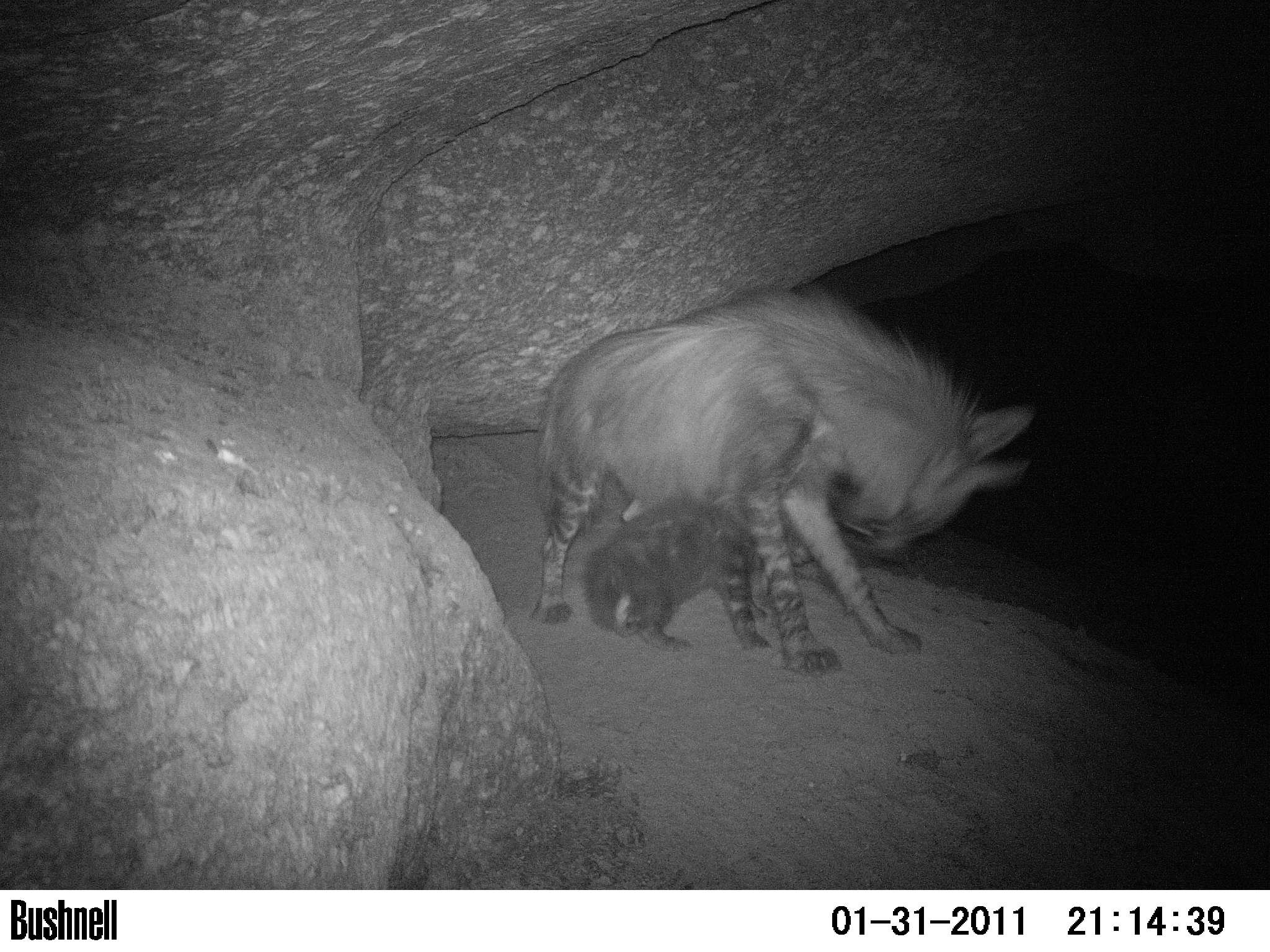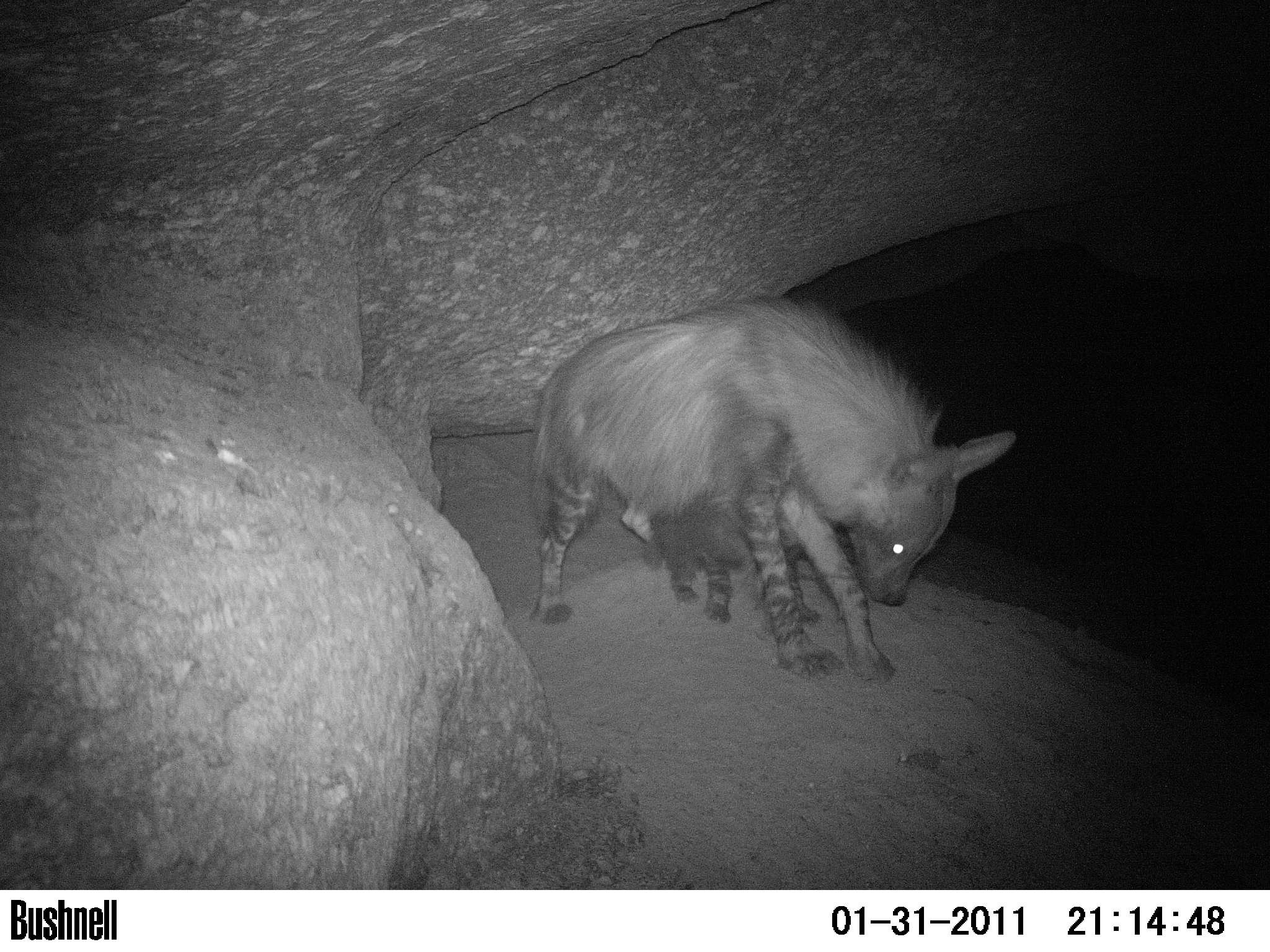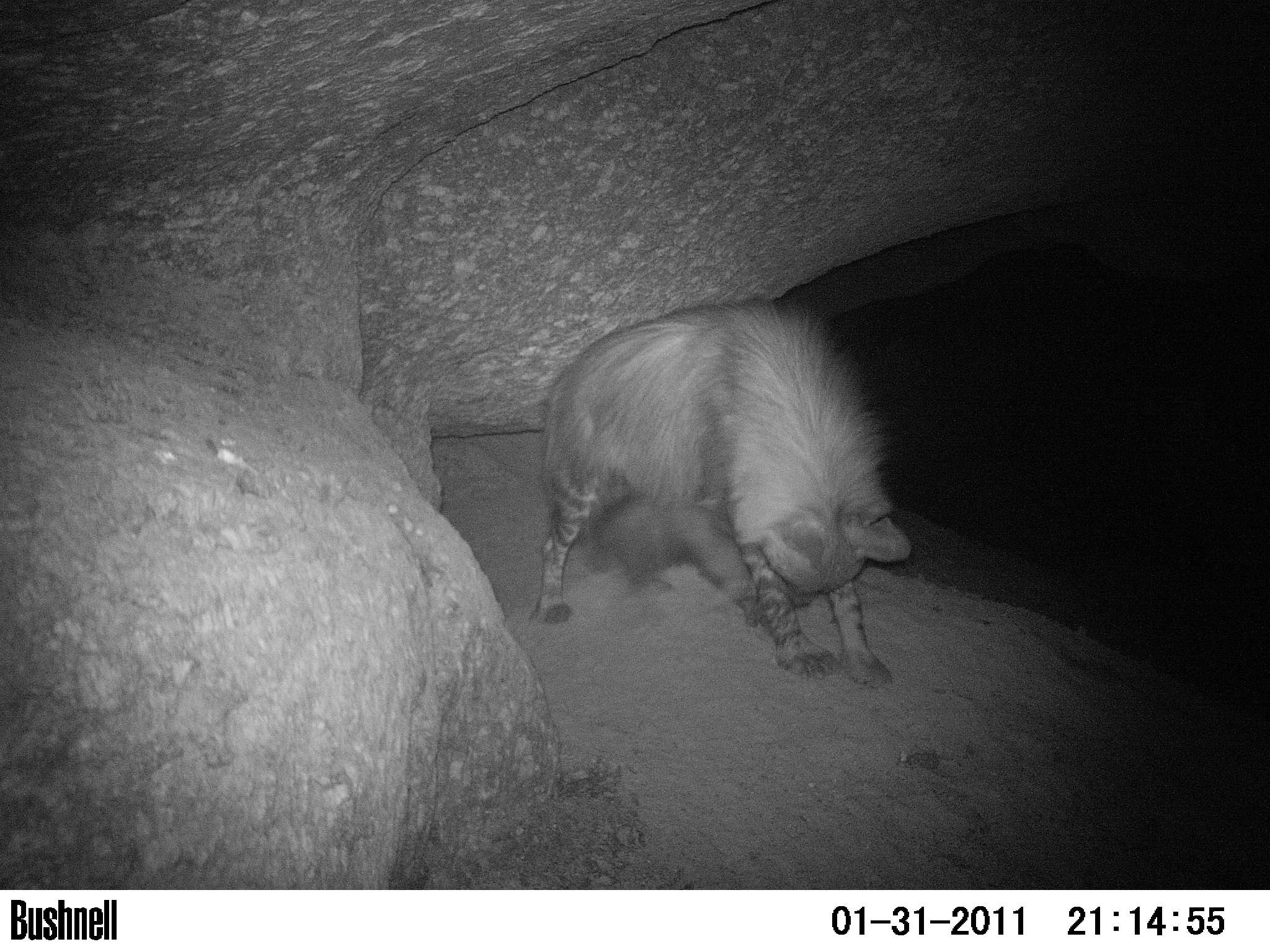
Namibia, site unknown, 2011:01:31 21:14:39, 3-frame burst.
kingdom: Animalia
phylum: Chordata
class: Mammalia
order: Carnivora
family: Hyaenidae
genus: Parahyaena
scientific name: Parahyaena brunnea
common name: brown hyena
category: hyaena brunnea